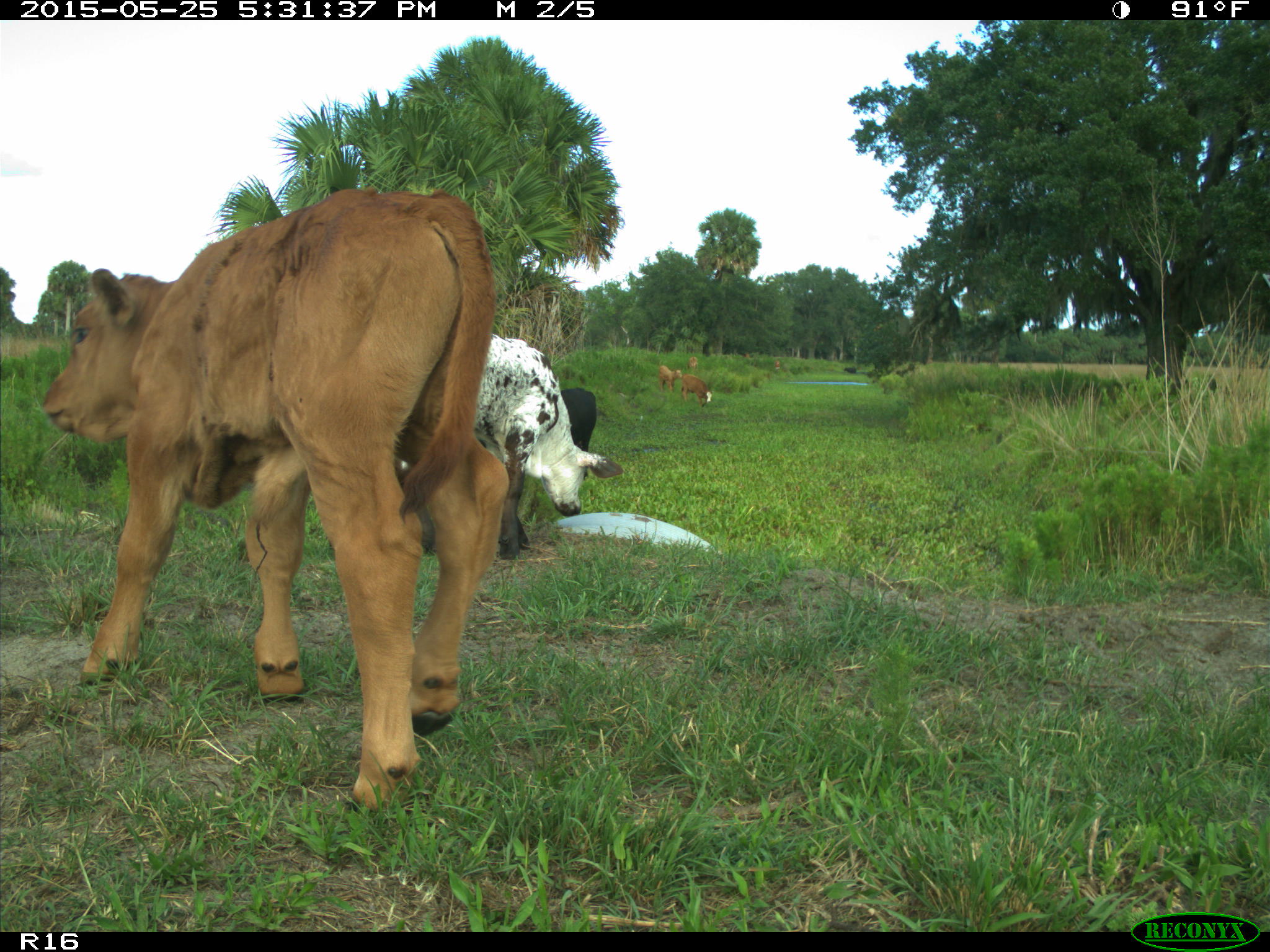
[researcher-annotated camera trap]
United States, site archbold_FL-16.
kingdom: Animalia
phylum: Chordata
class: Mammalia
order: Artiodactyla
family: Bovidae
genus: Bos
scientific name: Bos taurus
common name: domestic cow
Bos taurus (domestic cow).